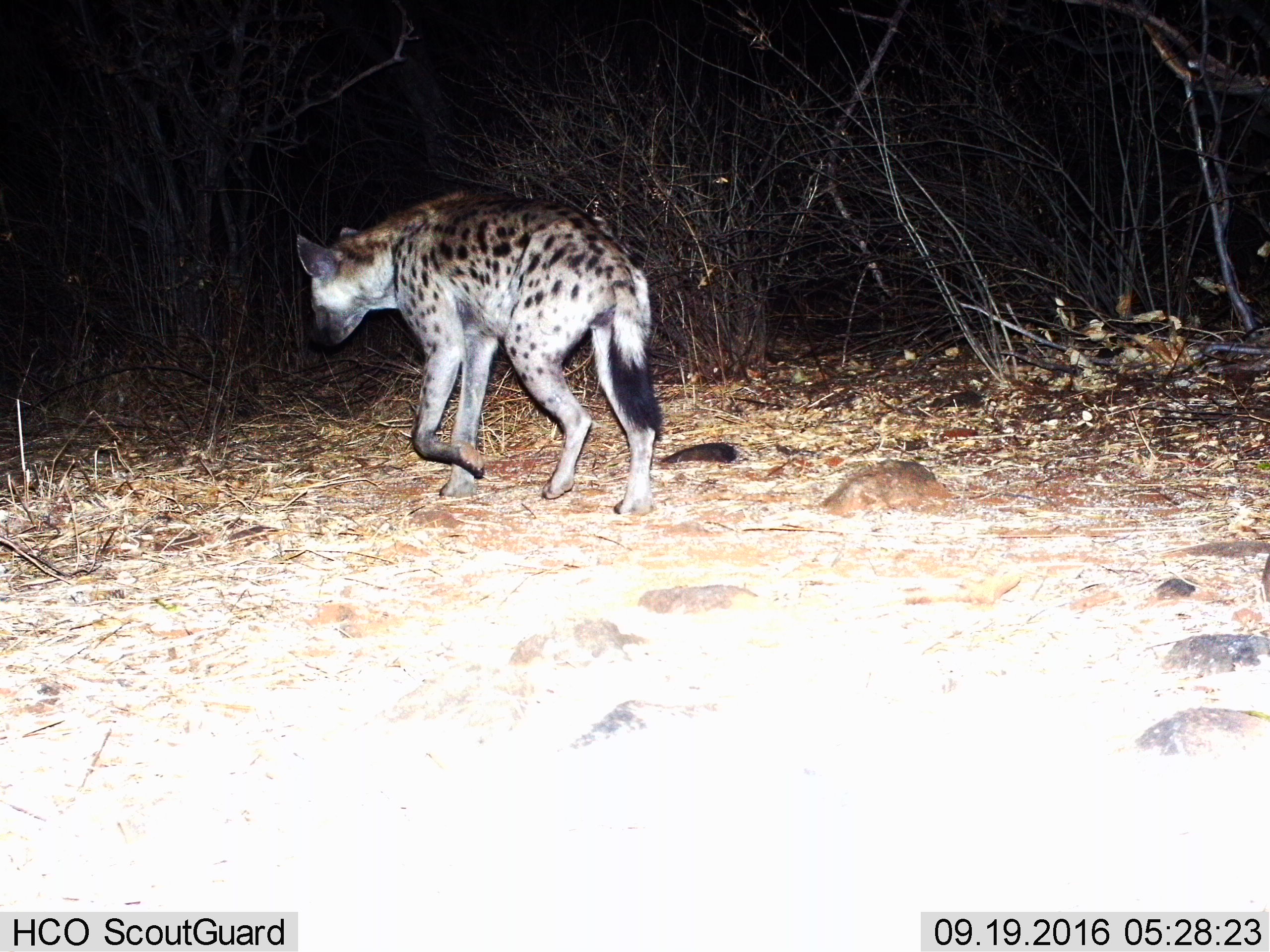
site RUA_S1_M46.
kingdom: Animalia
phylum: Chordata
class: Mammalia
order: Carnivora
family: Hyaenidae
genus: Crocuta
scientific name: Crocuta crocuta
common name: spotted hyena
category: hyenaspotted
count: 1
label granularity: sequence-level